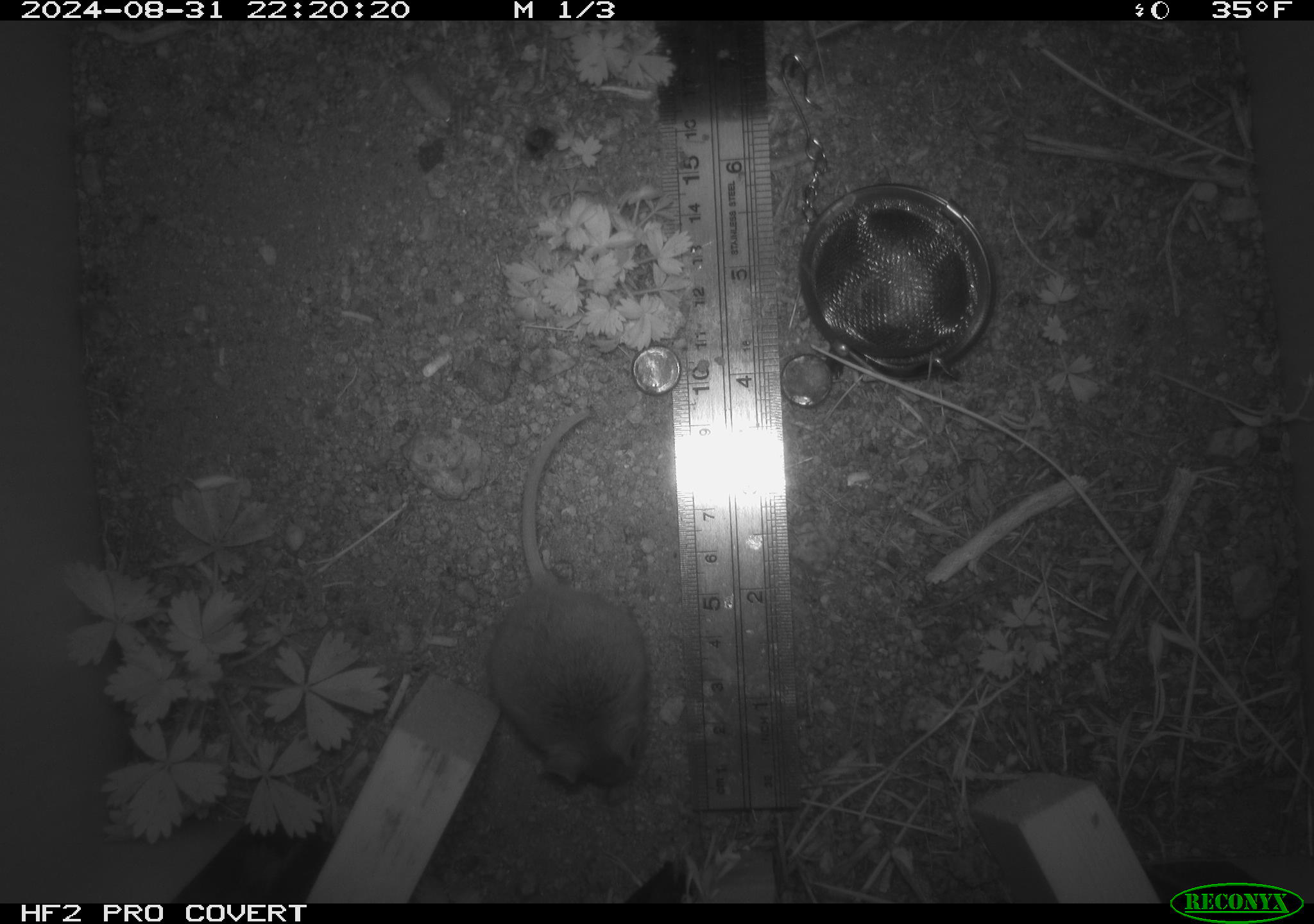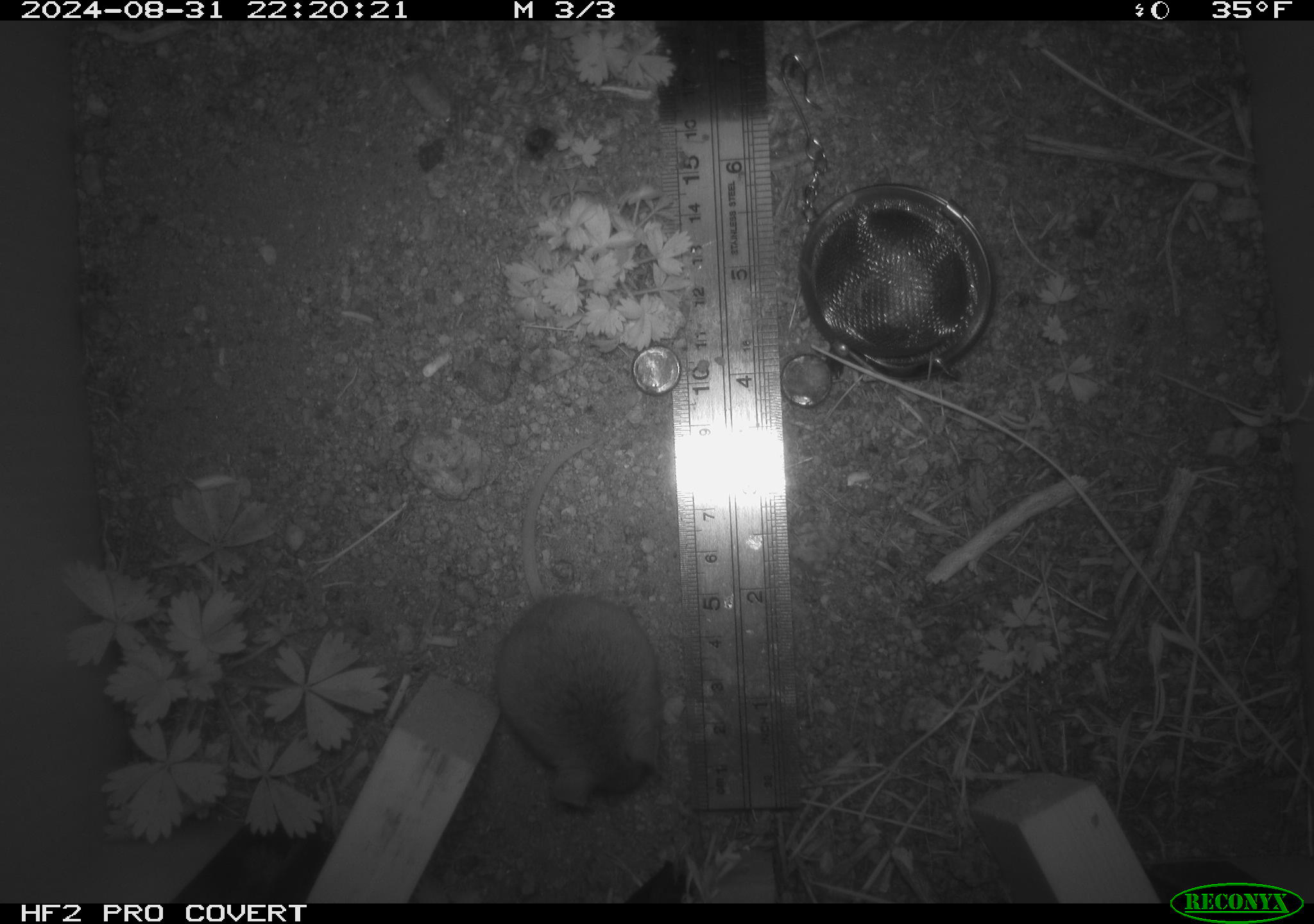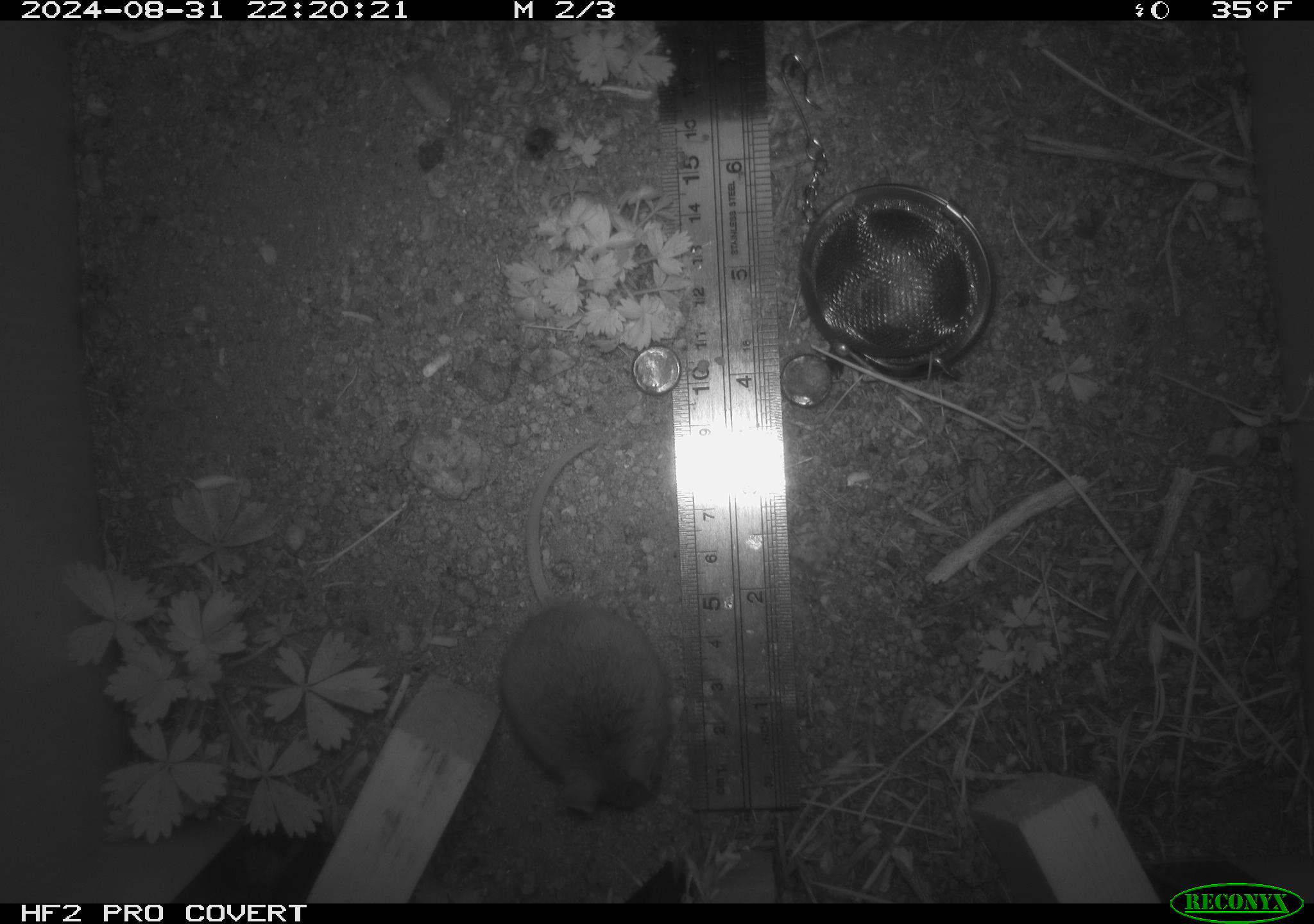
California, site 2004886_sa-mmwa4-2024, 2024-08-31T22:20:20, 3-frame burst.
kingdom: Animalia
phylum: Chordata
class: Mammalia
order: Rodentia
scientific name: Rodentia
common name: mouse species